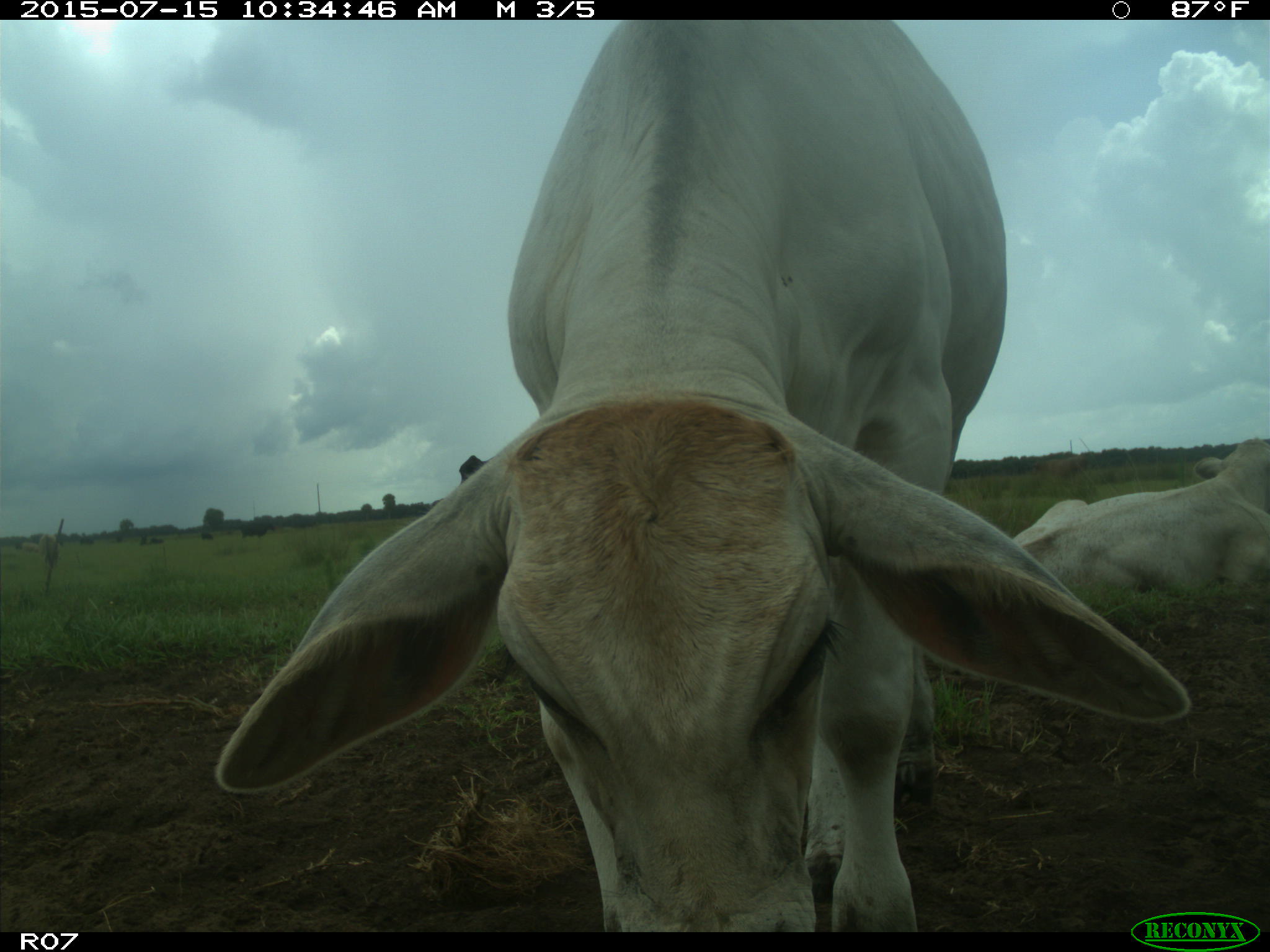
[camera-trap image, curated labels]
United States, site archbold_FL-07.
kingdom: Animalia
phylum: Chordata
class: Mammalia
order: Artiodactyla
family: Bovidae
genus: Bos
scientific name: Bos taurus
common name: domestic cow